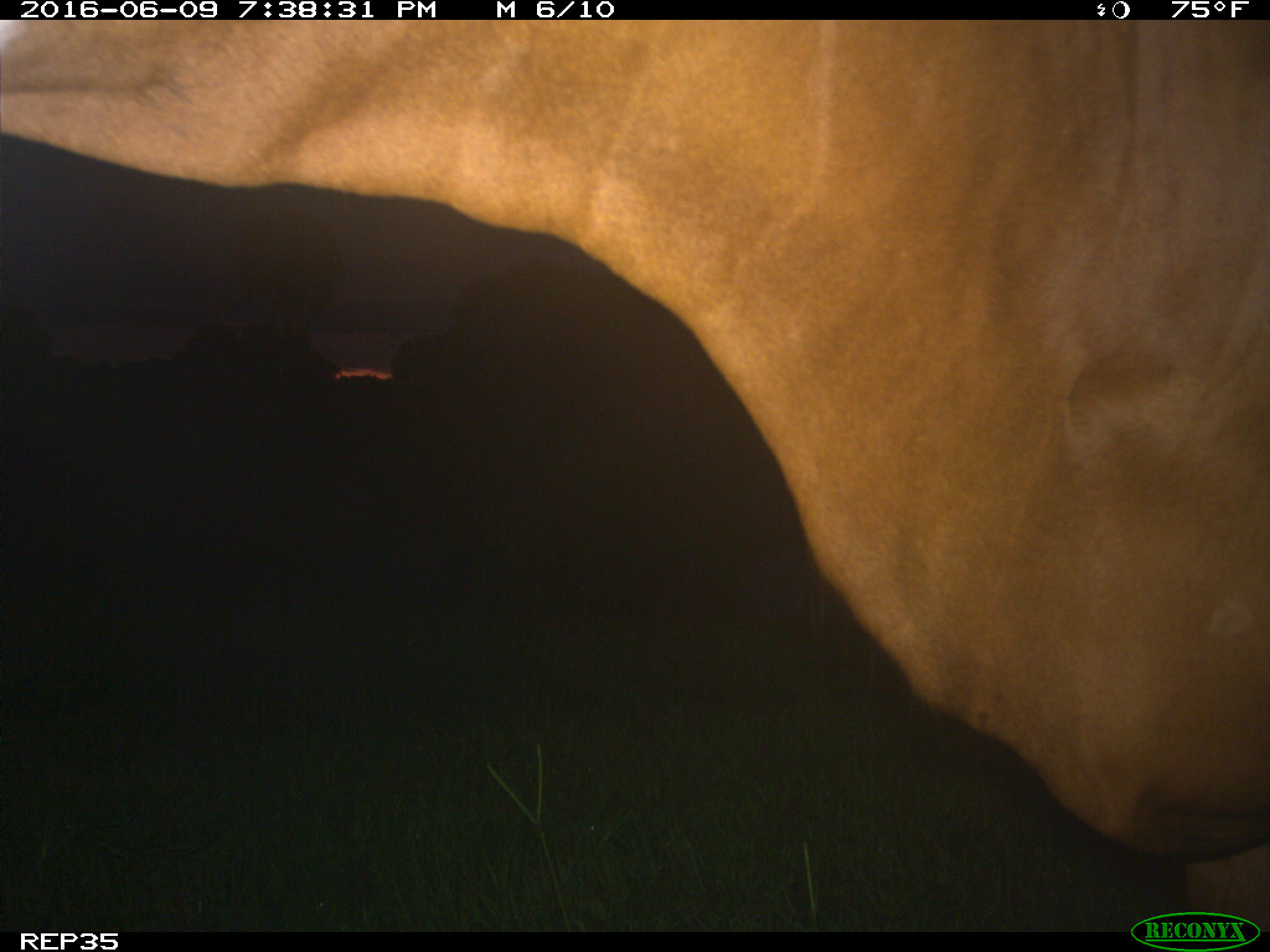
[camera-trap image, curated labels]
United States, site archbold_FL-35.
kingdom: Animalia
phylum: Chordata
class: Mammalia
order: Artiodactyla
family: Bovidae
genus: Bos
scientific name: Bos taurus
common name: domestic cow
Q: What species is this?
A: Bos taurus (domestic cow).